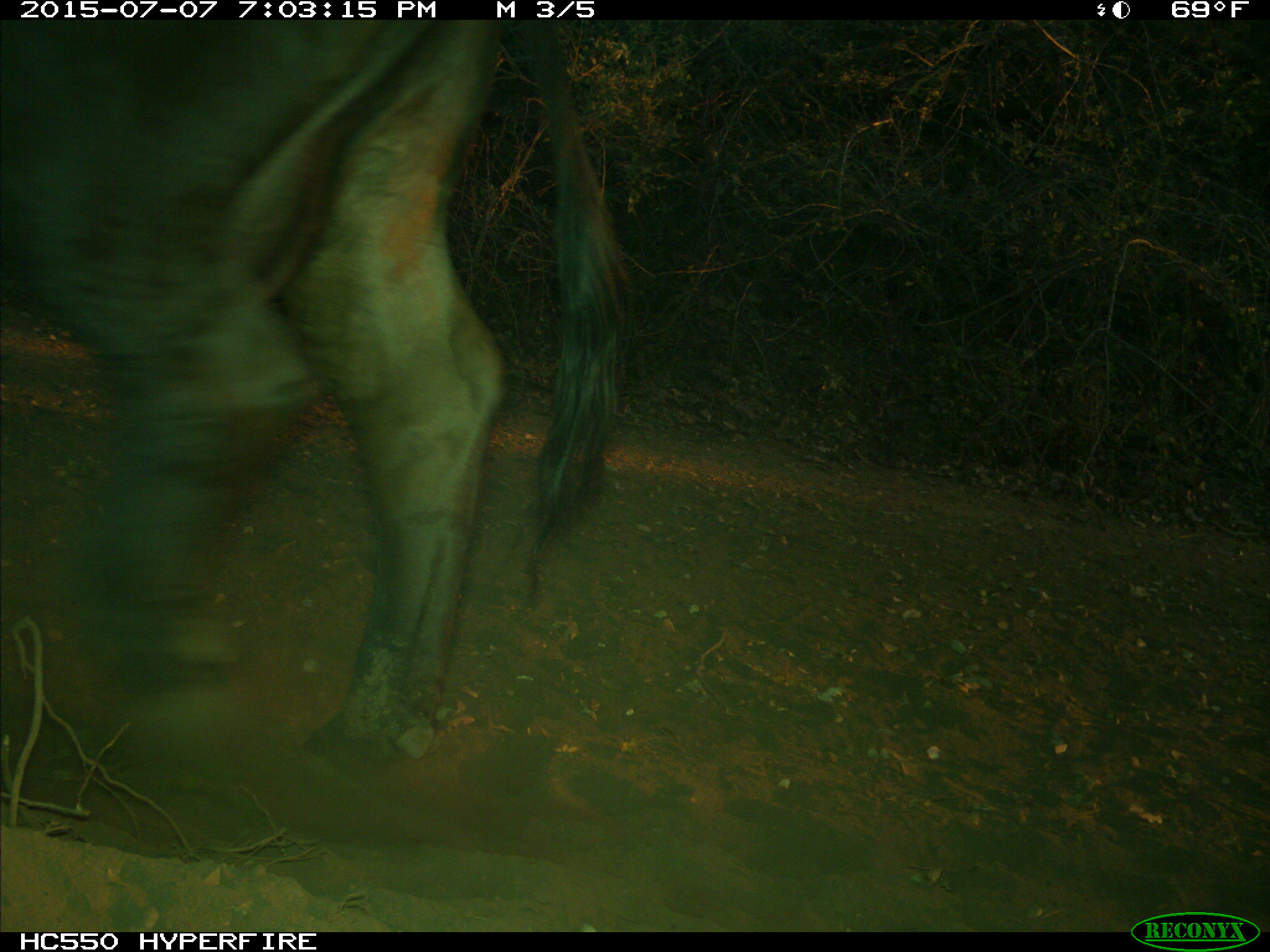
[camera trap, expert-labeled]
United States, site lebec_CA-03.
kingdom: Animalia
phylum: Chordata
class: Mammalia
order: Artiodactyla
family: Bovidae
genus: Bos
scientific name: Bos taurus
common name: domestic cow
Bos taurus (domestic cow).